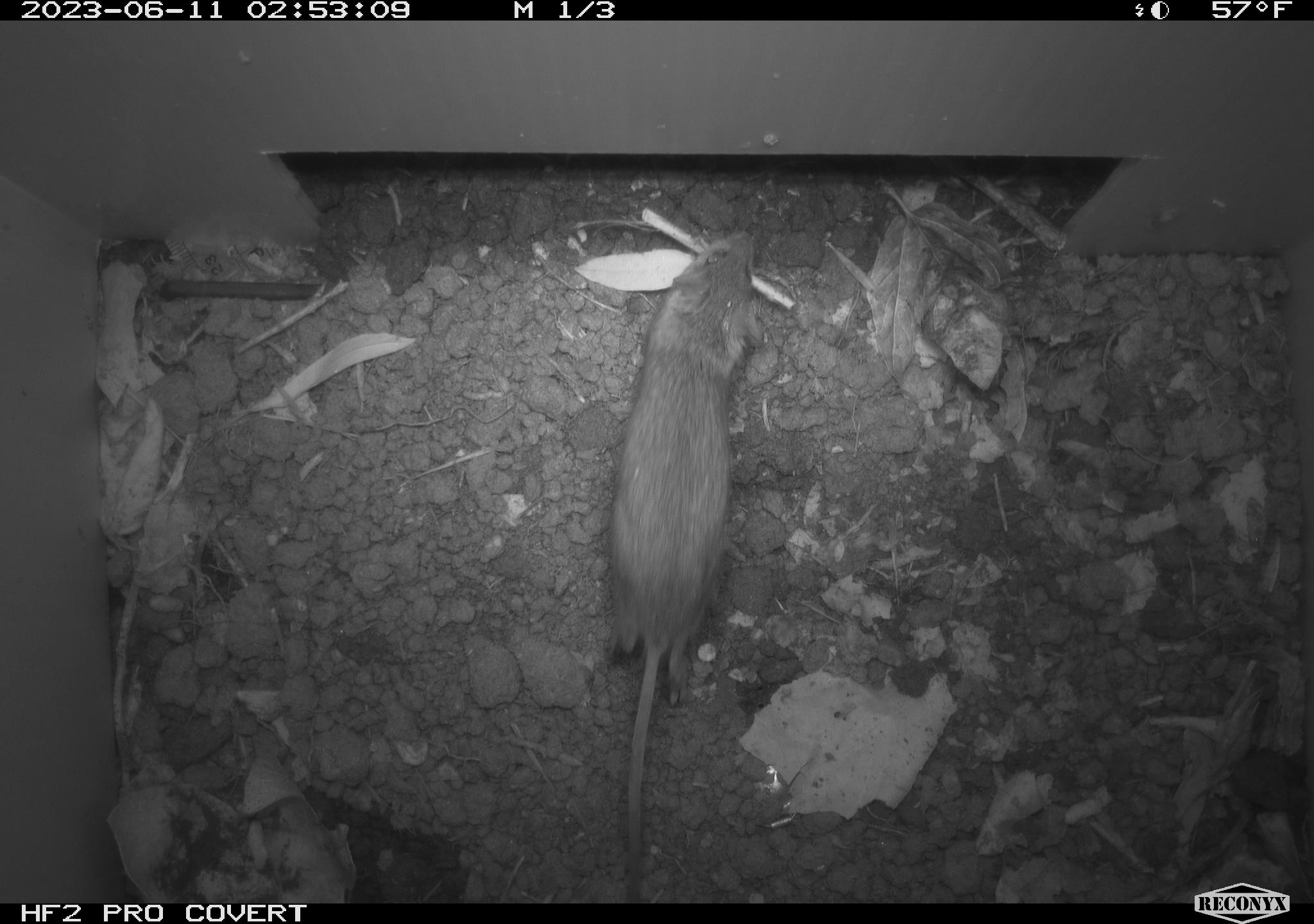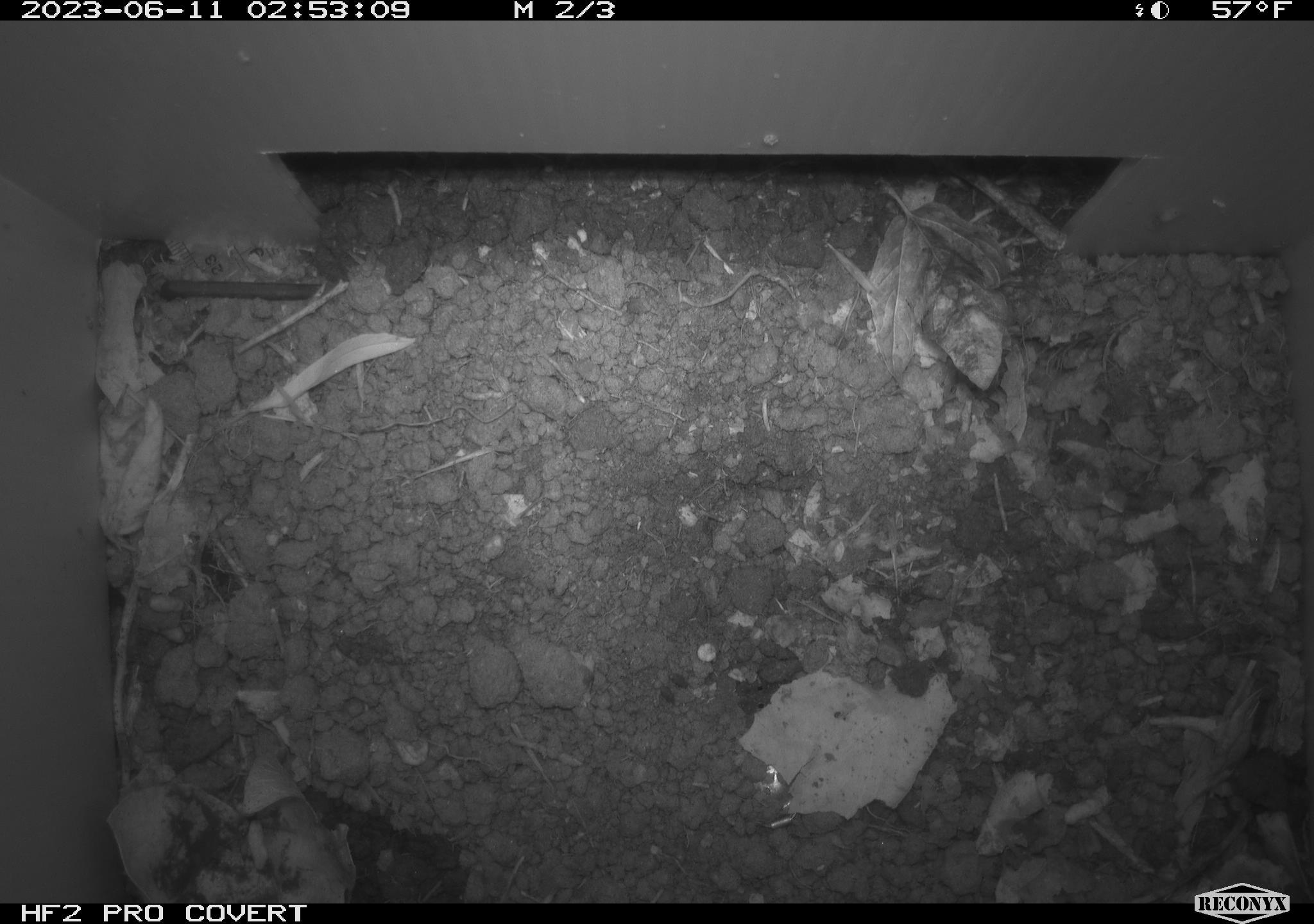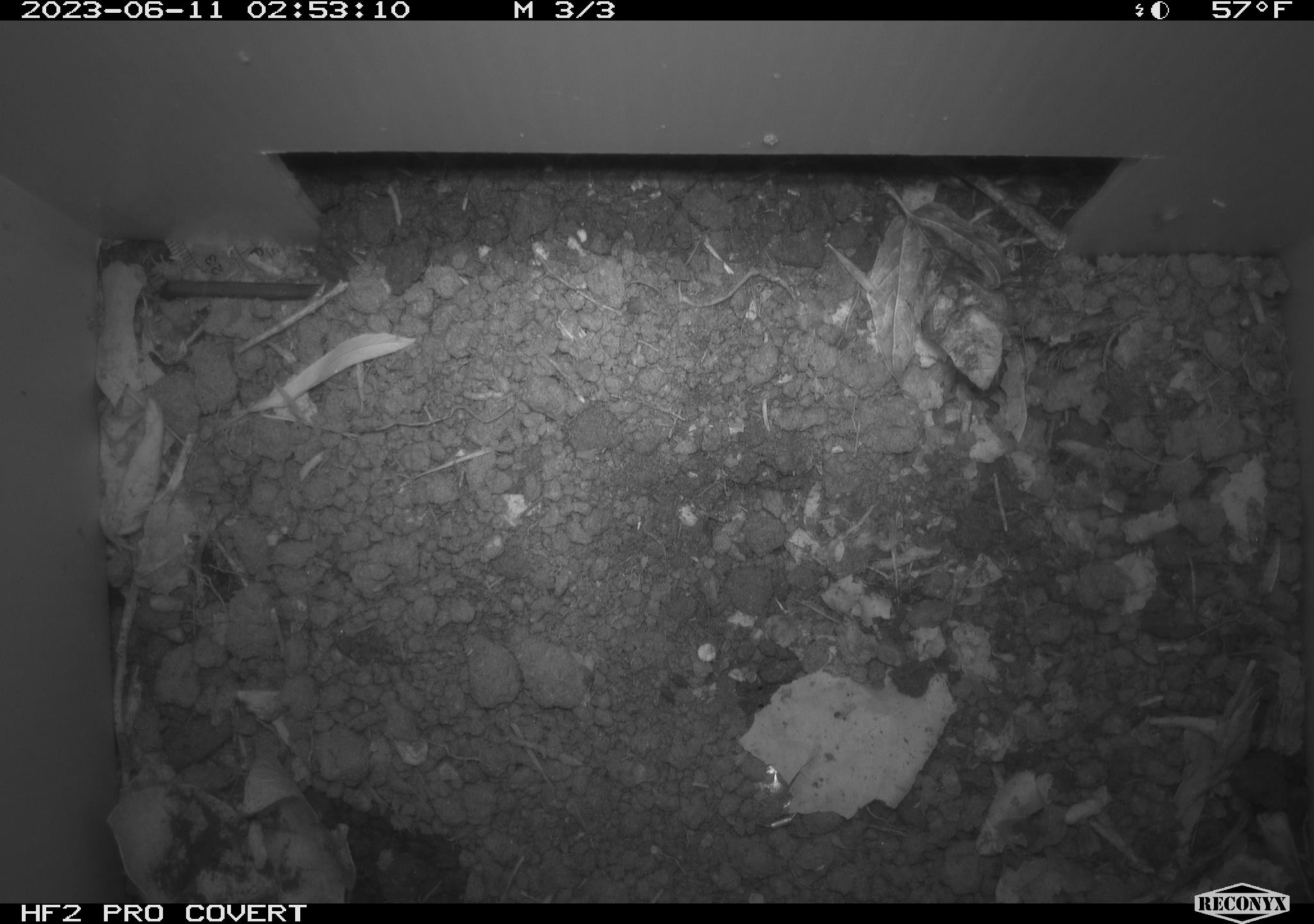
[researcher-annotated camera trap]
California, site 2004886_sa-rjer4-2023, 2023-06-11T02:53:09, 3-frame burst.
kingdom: Animalia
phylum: Chordata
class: Mammalia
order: Rodentia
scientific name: Rodentia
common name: mouse species